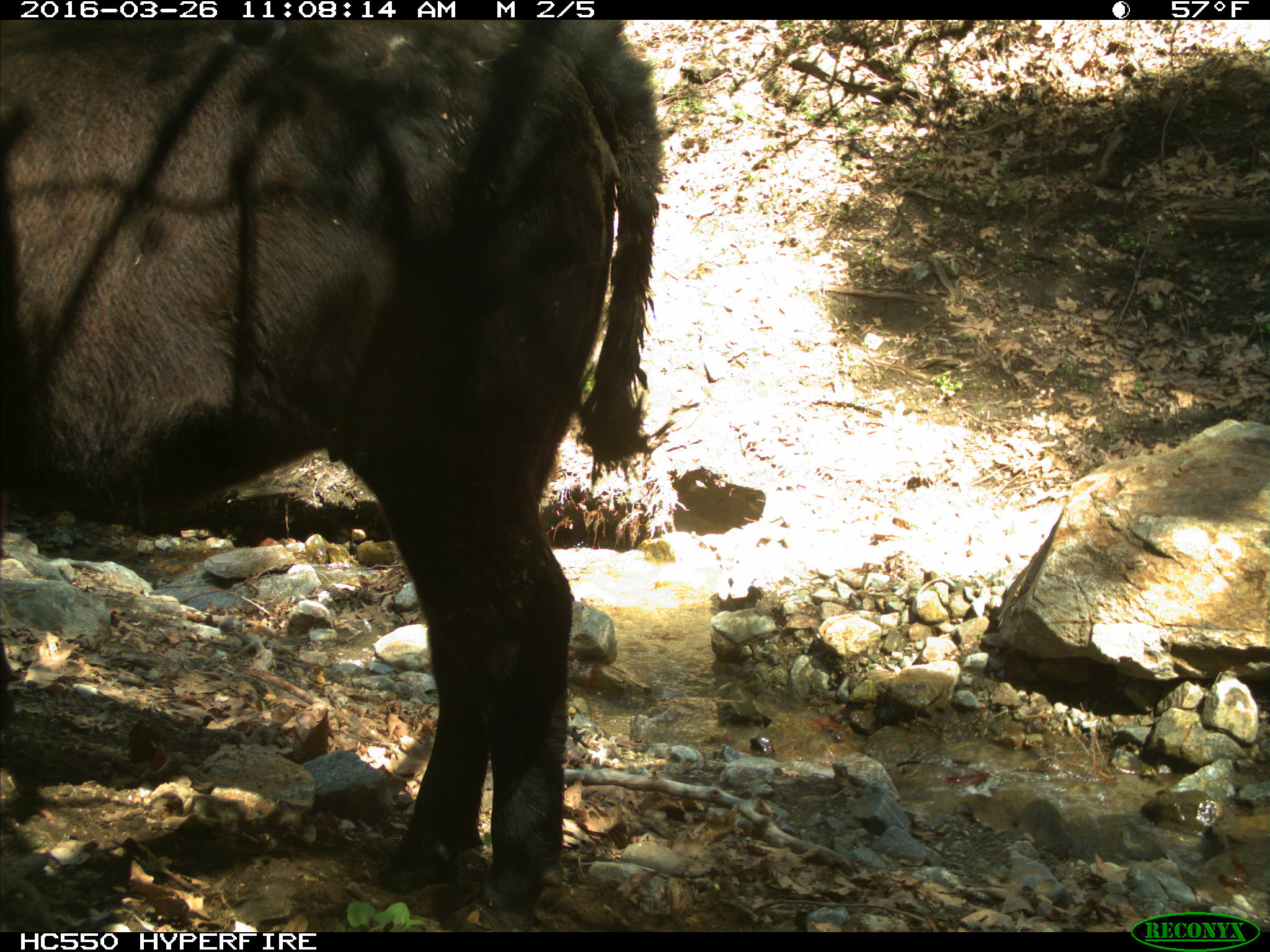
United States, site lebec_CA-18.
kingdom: Animalia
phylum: Chordata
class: Mammalia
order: Artiodactyla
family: Bovidae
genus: Bos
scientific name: Bos taurus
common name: domestic cow